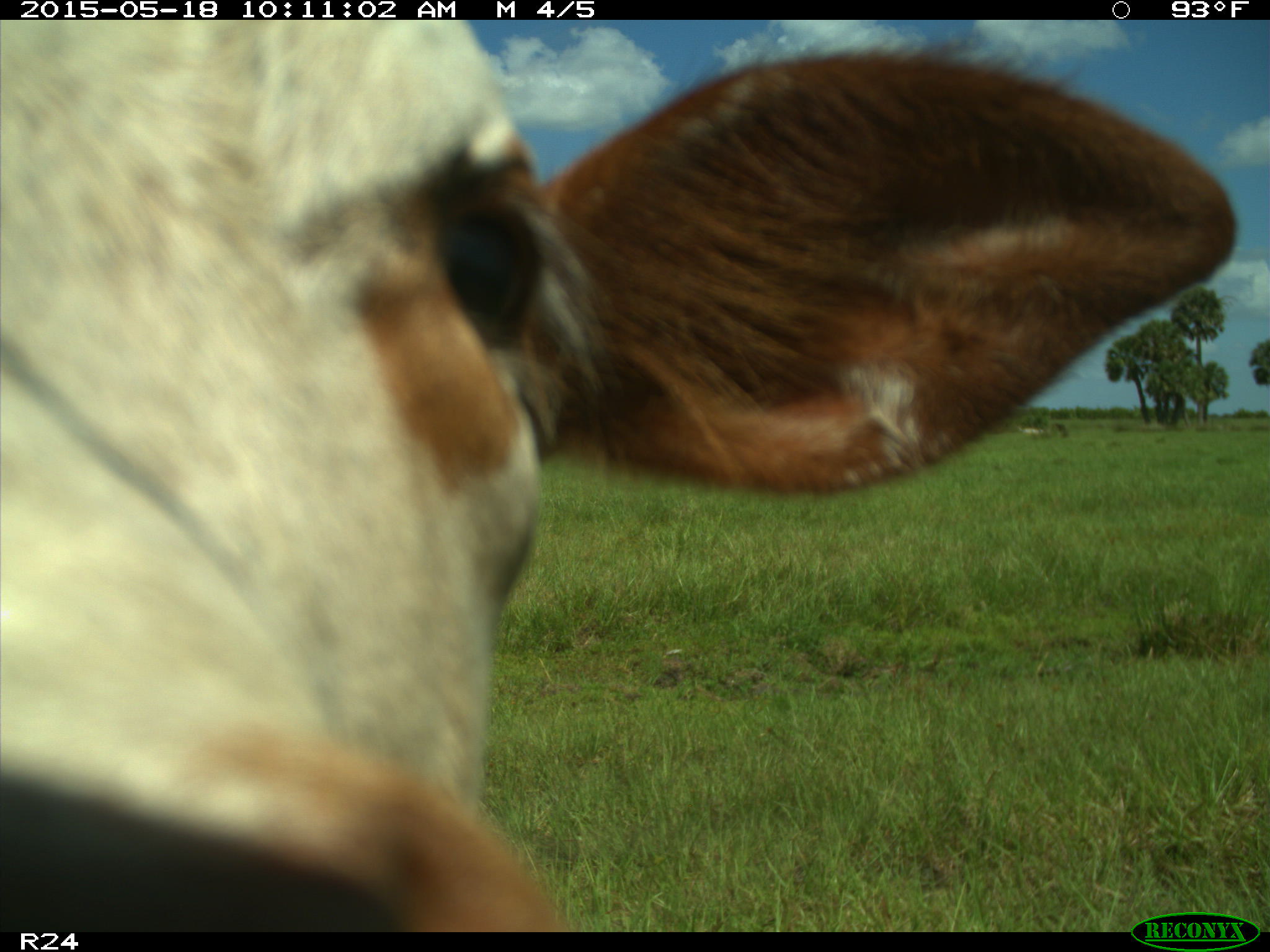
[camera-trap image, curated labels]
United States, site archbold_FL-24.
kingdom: Animalia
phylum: Chordata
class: Mammalia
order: Artiodactyla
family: Bovidae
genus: Bos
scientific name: Bos taurus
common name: domestic cow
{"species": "Bos taurus (domestic cow)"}